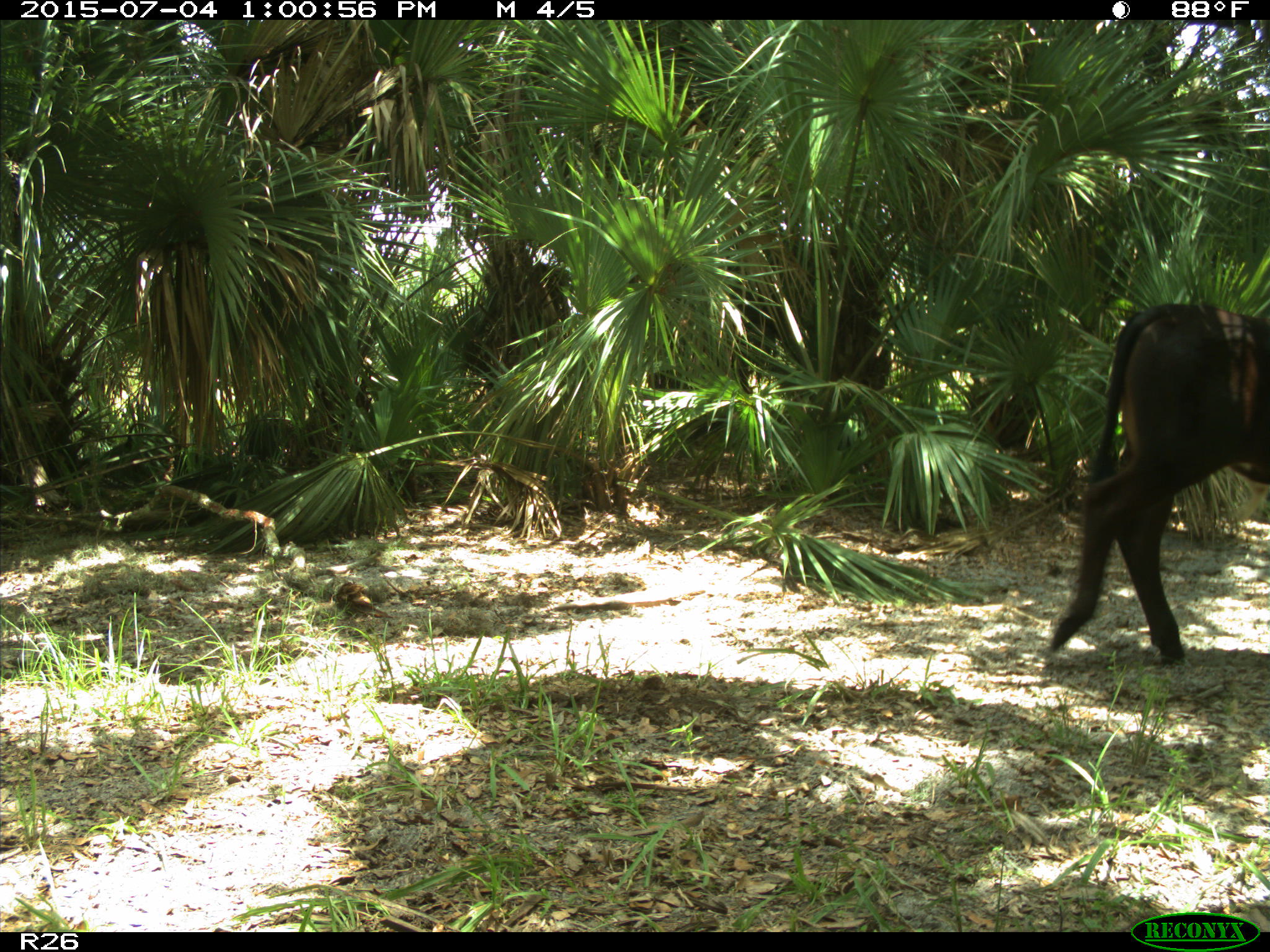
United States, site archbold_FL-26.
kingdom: Animalia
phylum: Chordata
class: Mammalia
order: Artiodactyla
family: Bovidae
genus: Bos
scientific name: Bos taurus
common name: domestic cow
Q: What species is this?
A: Bos taurus (domestic cow).